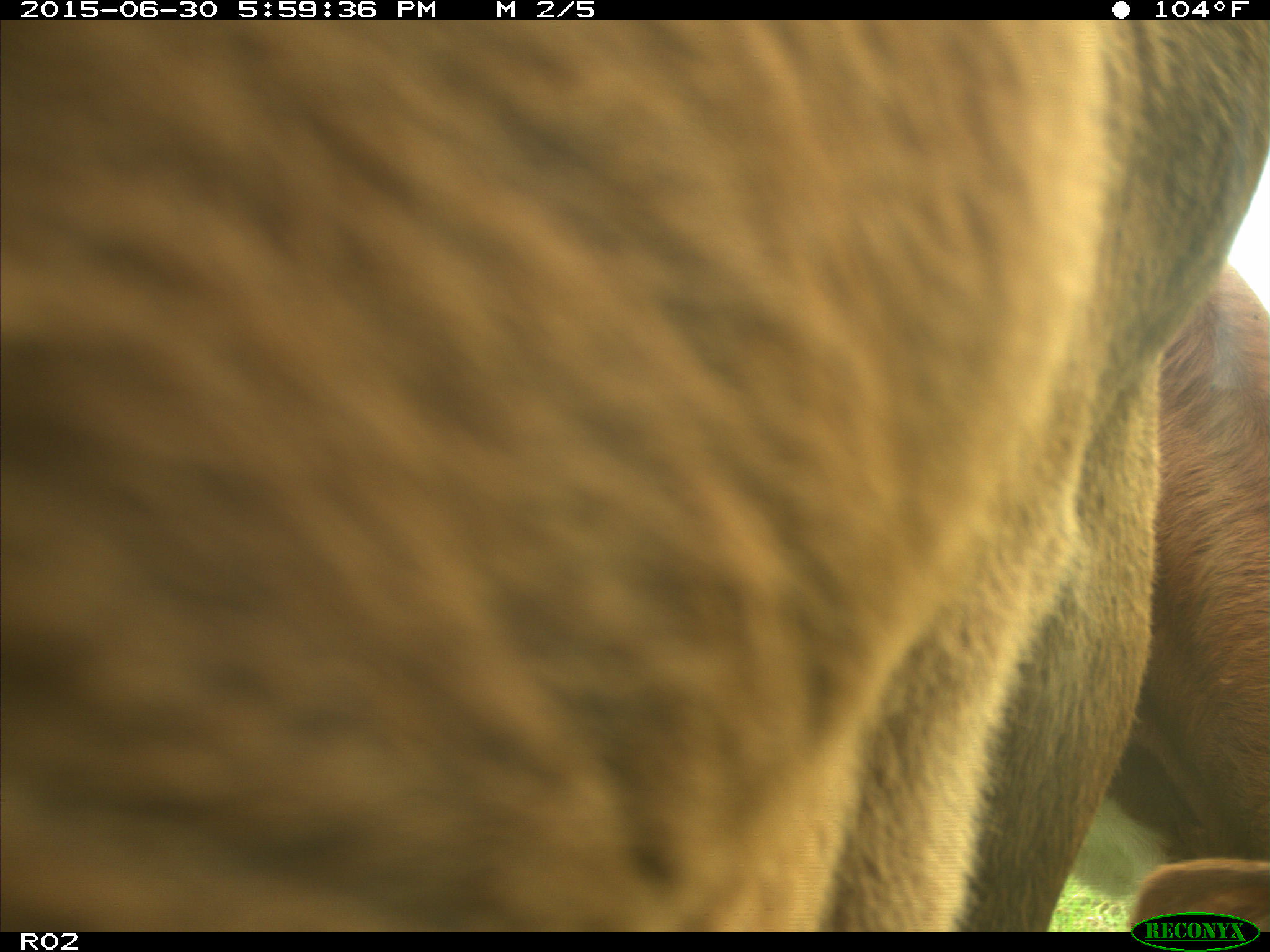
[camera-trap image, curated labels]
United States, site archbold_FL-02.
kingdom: Animalia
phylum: Chordata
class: Mammalia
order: Artiodactyla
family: Bovidae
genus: Bos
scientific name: Bos taurus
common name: domestic cow